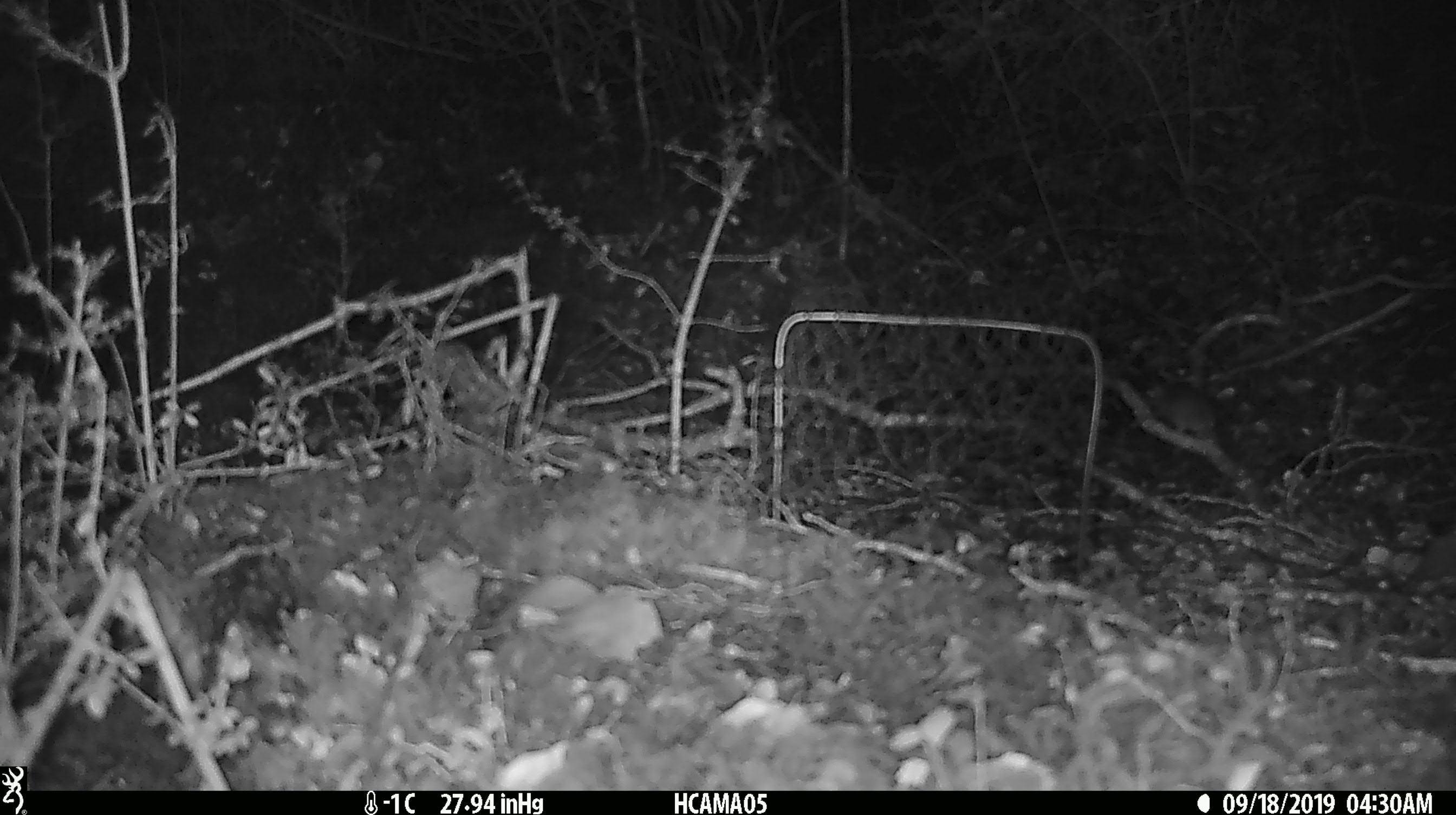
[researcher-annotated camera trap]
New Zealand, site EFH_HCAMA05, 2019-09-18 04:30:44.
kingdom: Animalia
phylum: Chordata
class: Mammalia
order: Rodentia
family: Muridae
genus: Mus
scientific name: Mus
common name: mouse